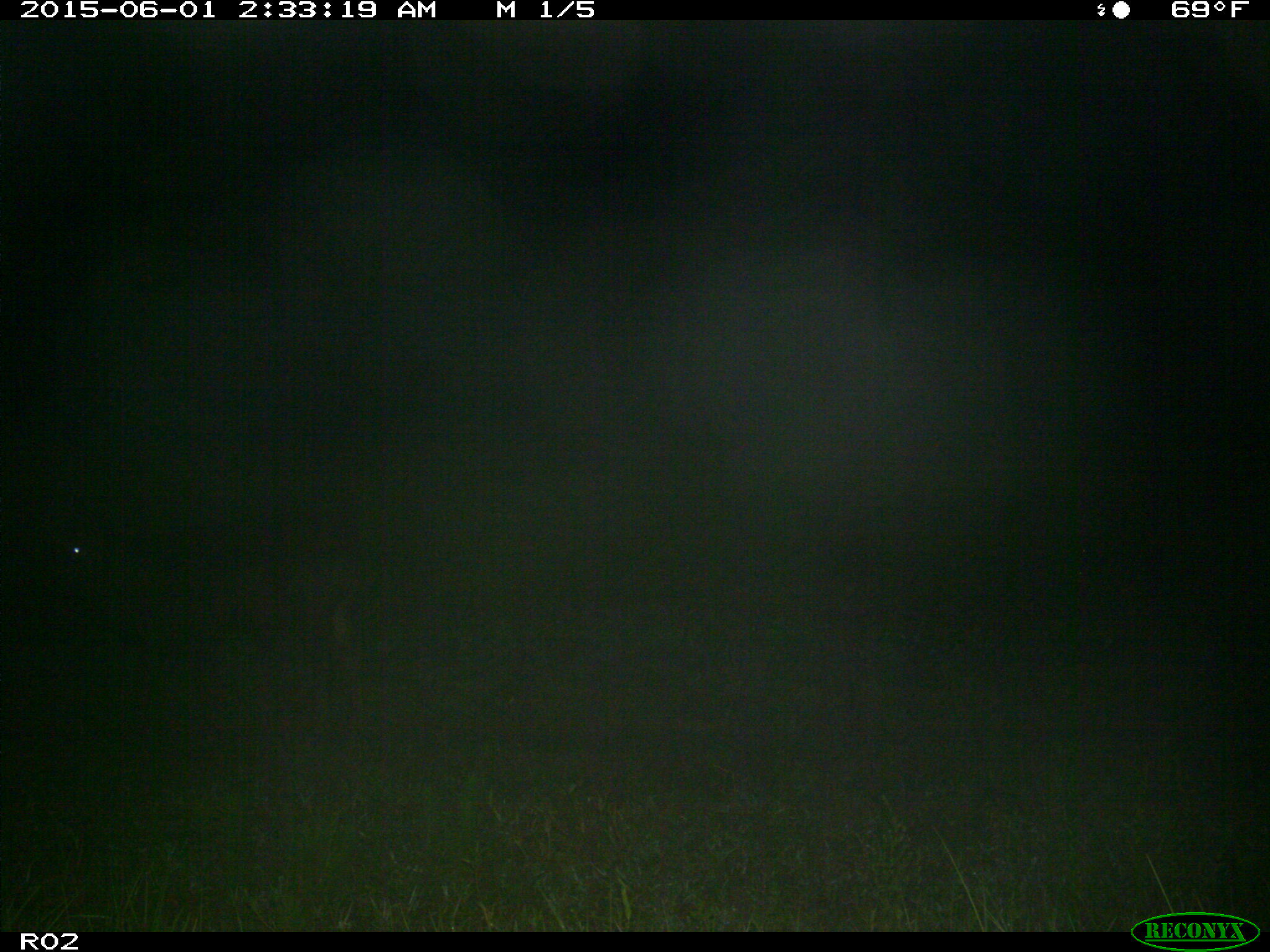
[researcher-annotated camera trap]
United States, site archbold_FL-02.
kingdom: Animalia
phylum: Chordata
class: Mammalia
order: Artiodactyla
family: Bovidae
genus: Bos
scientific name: Bos taurus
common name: domestic cow